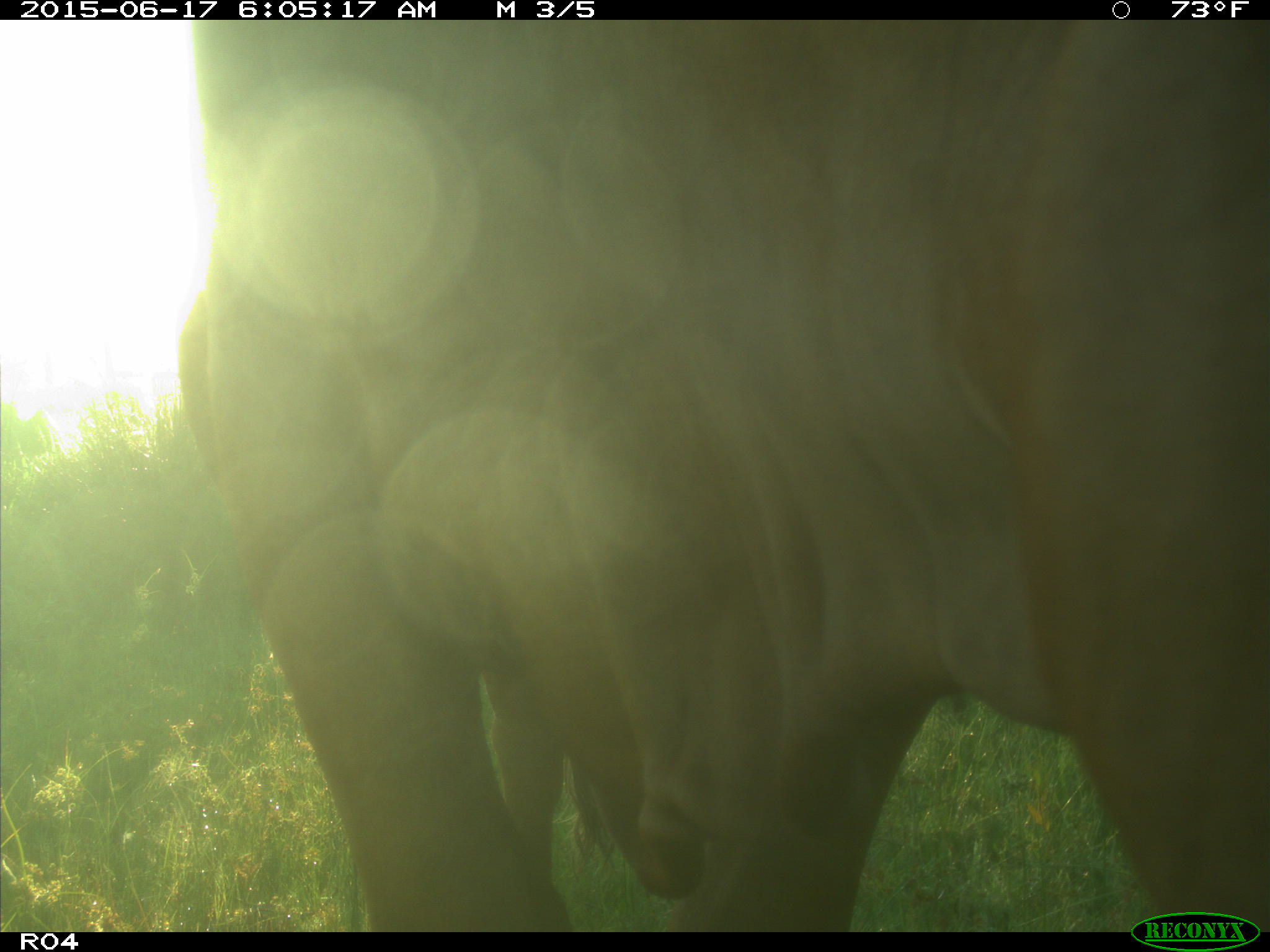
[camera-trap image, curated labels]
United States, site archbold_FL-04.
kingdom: Animalia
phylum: Chordata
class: Mammalia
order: Artiodactyla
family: Bovidae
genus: Bos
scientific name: Bos taurus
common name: domestic cow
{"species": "Bos taurus (domestic cow)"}